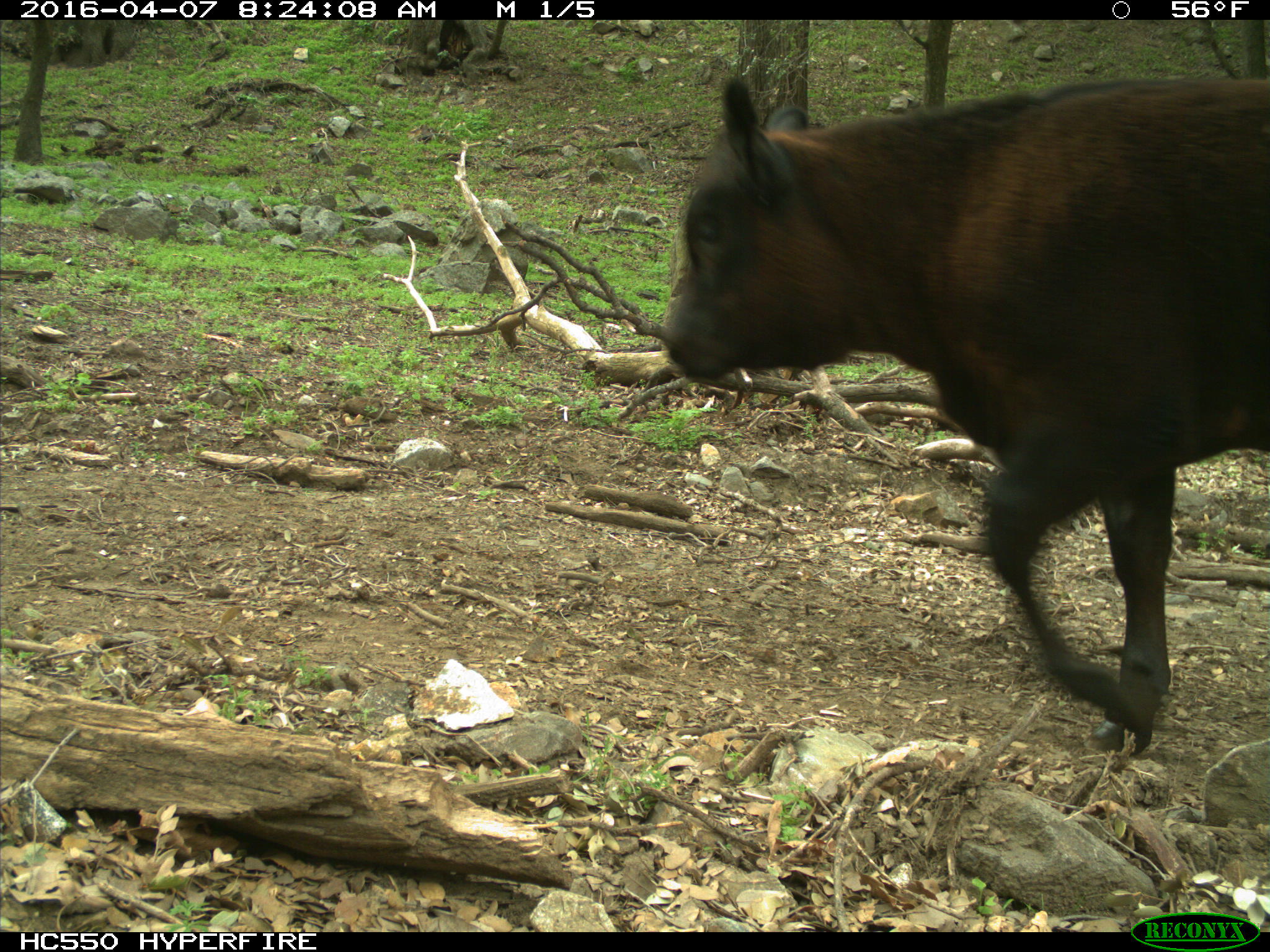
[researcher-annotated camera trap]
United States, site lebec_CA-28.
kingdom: Animalia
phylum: Chordata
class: Mammalia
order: Artiodactyla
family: Bovidae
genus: Bos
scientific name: Bos taurus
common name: domestic cow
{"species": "Bos taurus (domestic cow)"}